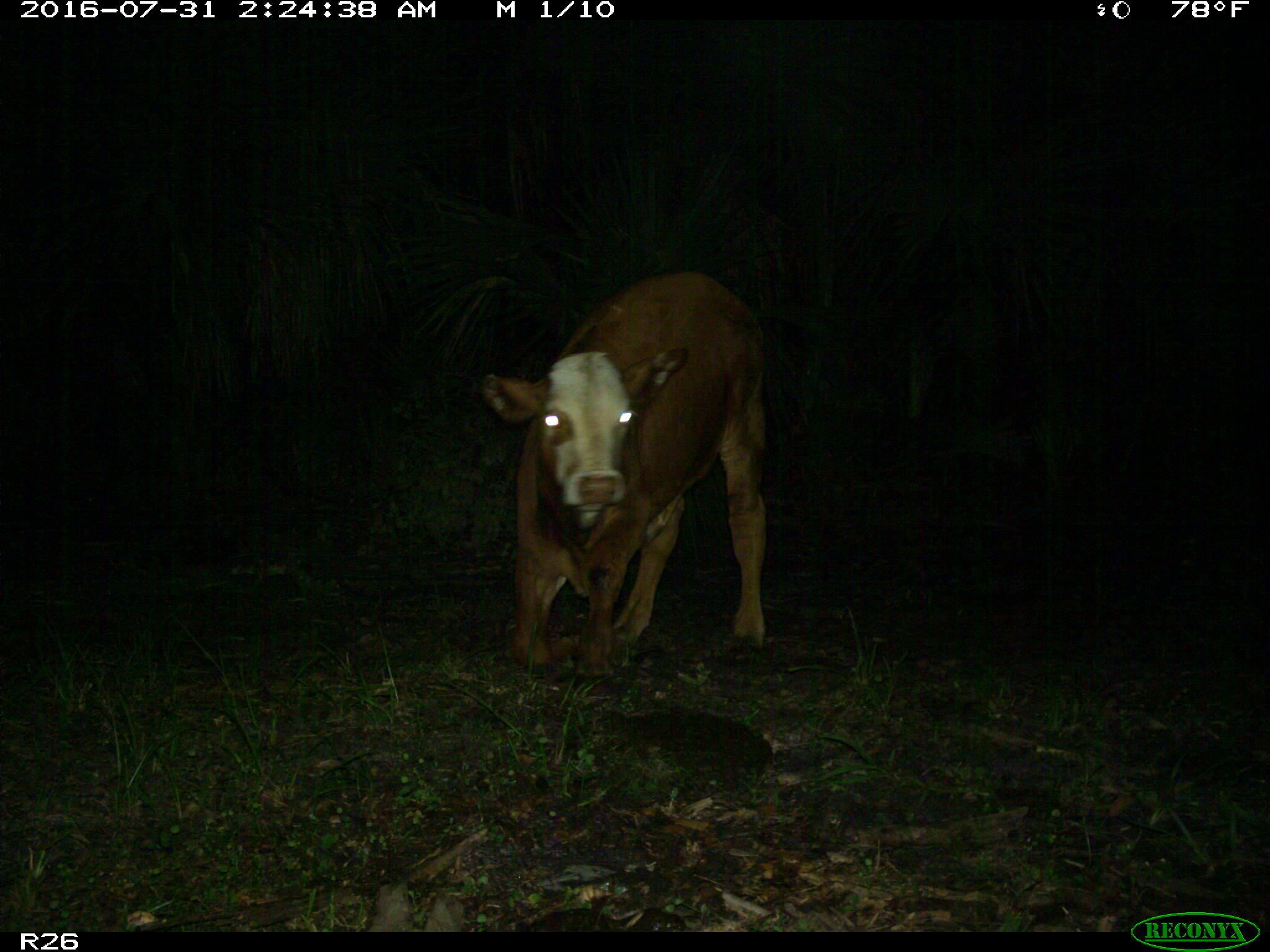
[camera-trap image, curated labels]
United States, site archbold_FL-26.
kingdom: Animalia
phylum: Chordata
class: Mammalia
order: Artiodactyla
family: Bovidae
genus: Bos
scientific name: Bos taurus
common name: domestic cow